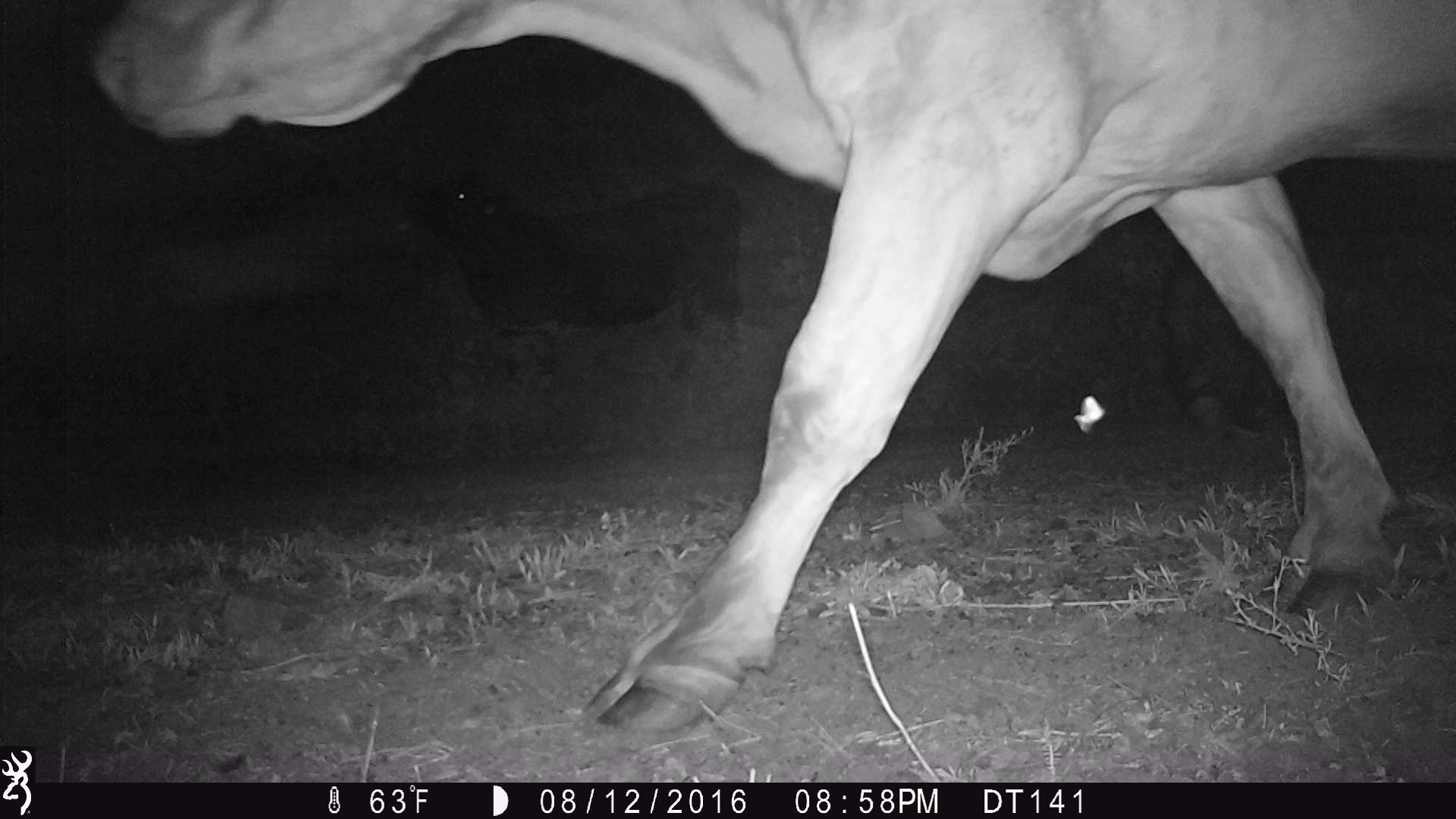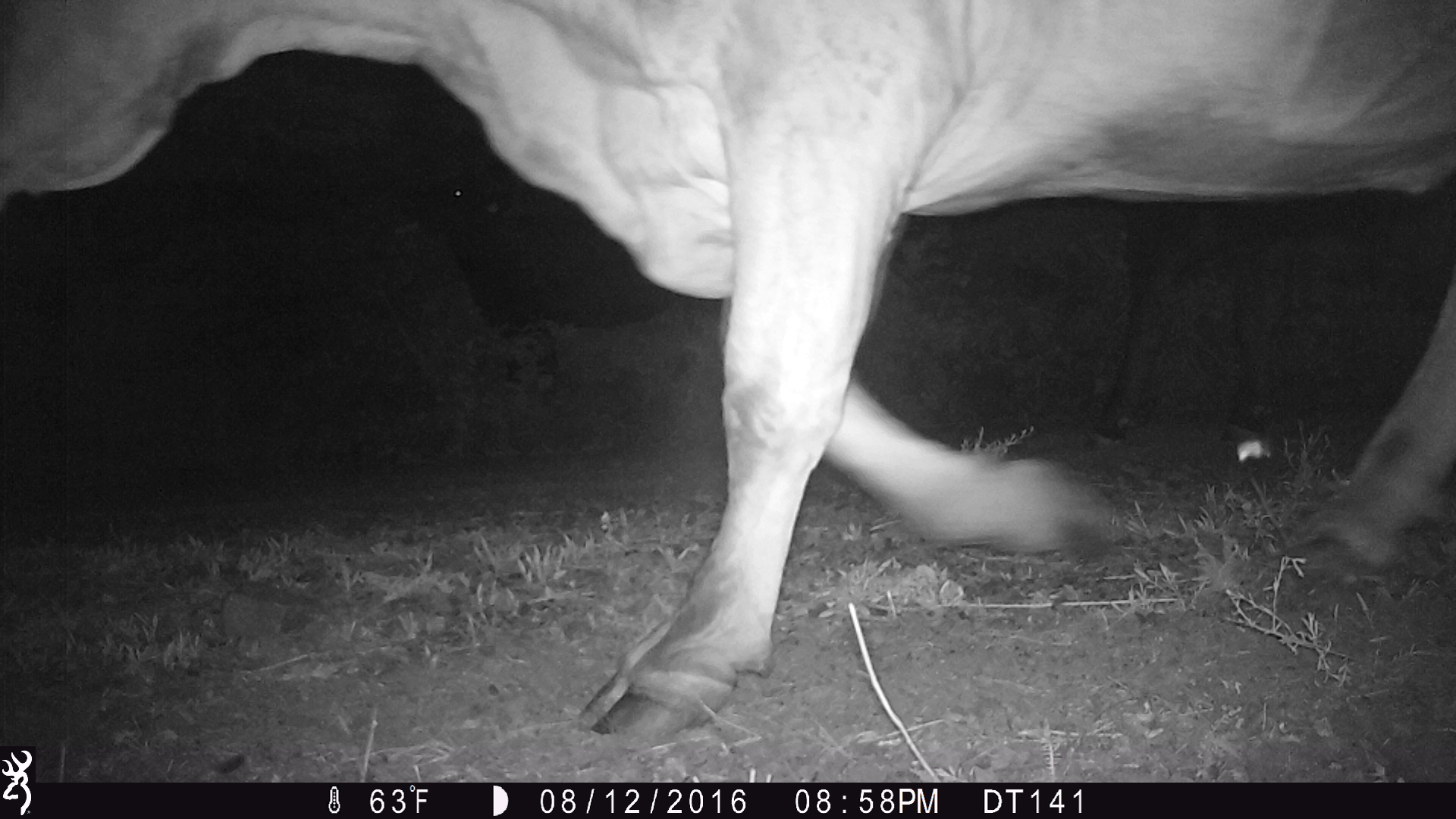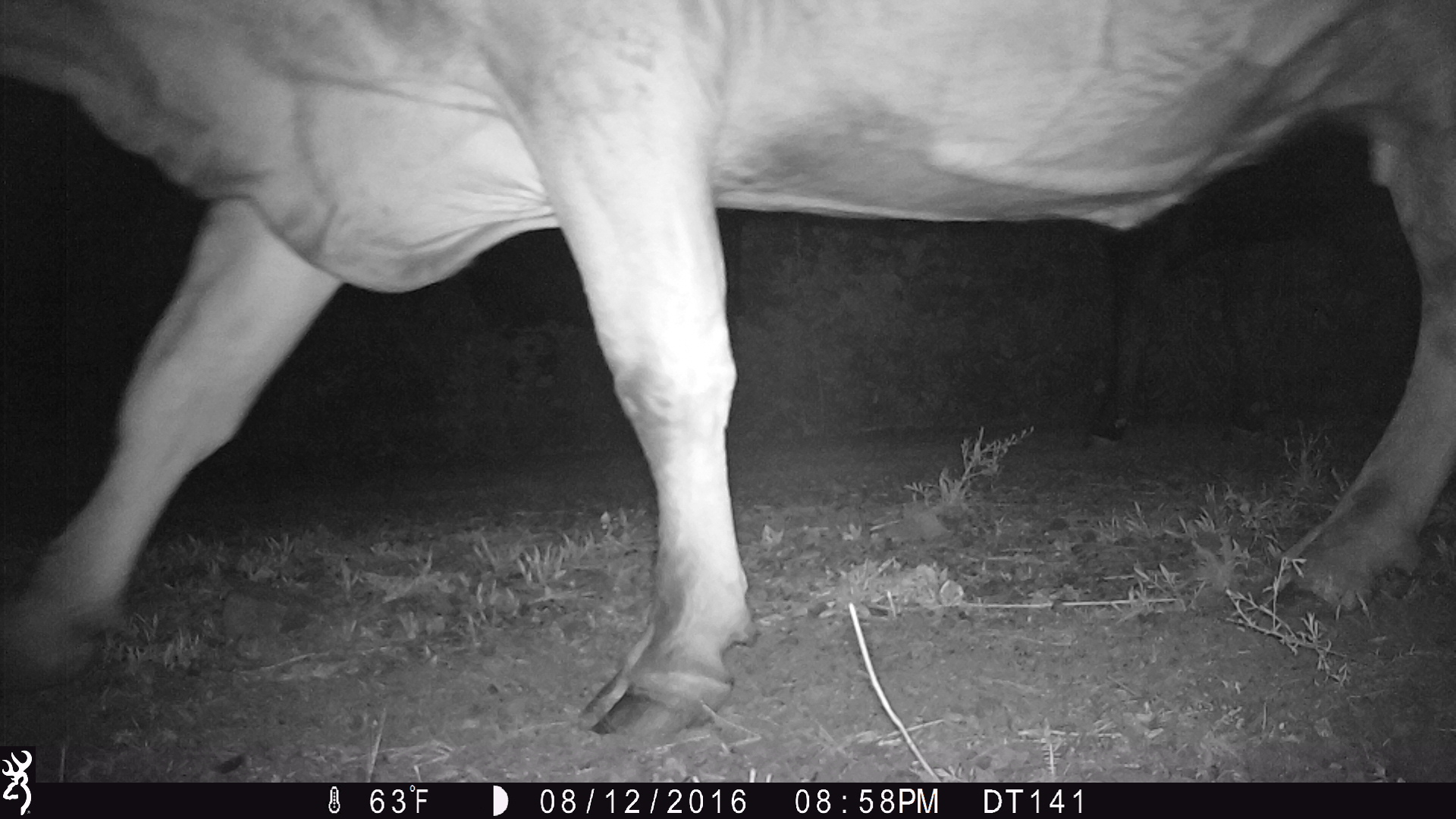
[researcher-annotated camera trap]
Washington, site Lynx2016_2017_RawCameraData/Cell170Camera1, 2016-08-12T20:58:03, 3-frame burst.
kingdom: Animalia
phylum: Chordata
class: Mammalia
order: Artiodactyla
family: Bovidae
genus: Bos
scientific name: Bos taurus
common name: domestic cattle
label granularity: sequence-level